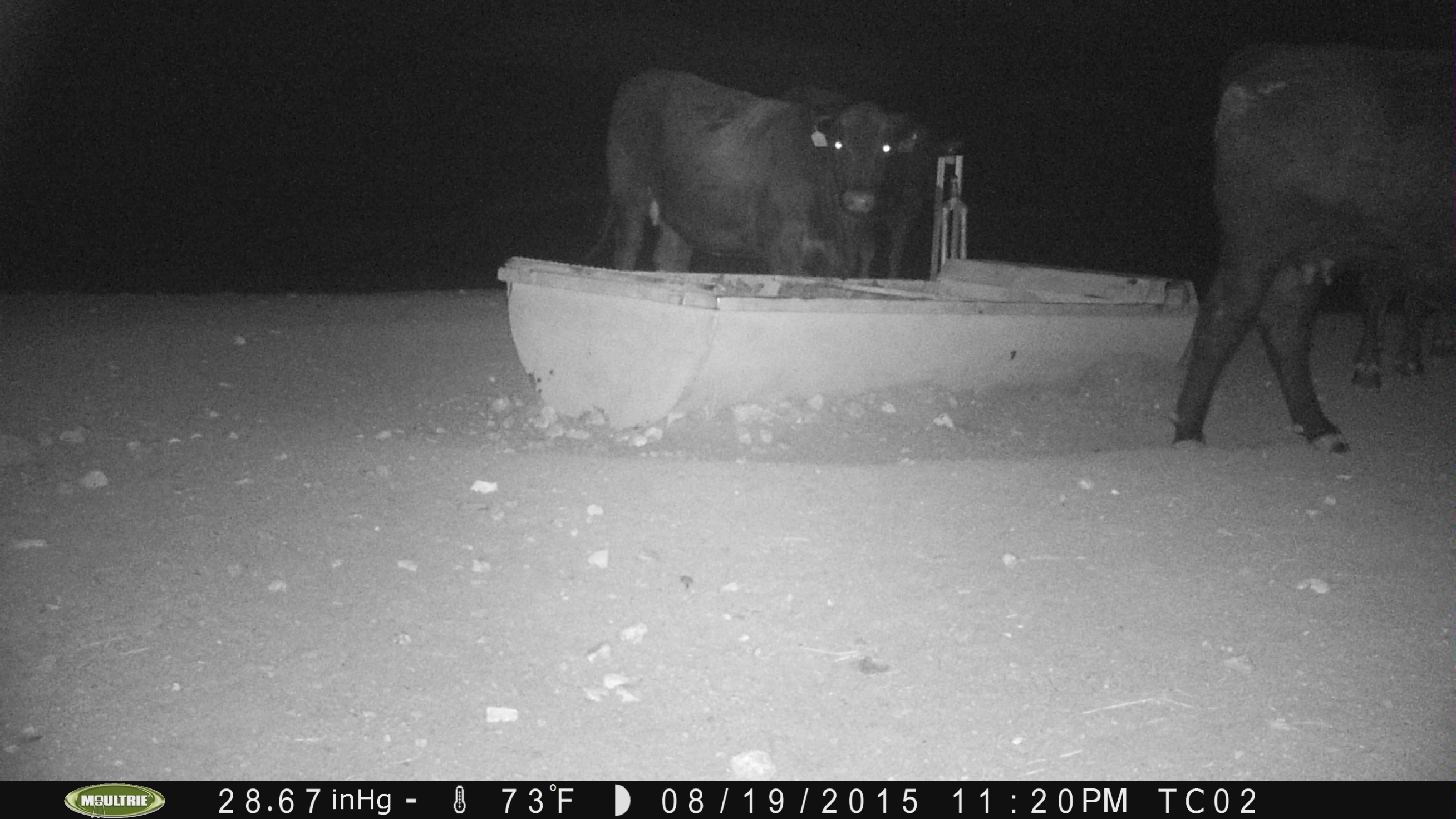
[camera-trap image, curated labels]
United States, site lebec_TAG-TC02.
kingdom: Animalia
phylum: Chordata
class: Mammalia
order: Artiodactyla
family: Bovidae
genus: Bos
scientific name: Bos taurus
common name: domestic cow